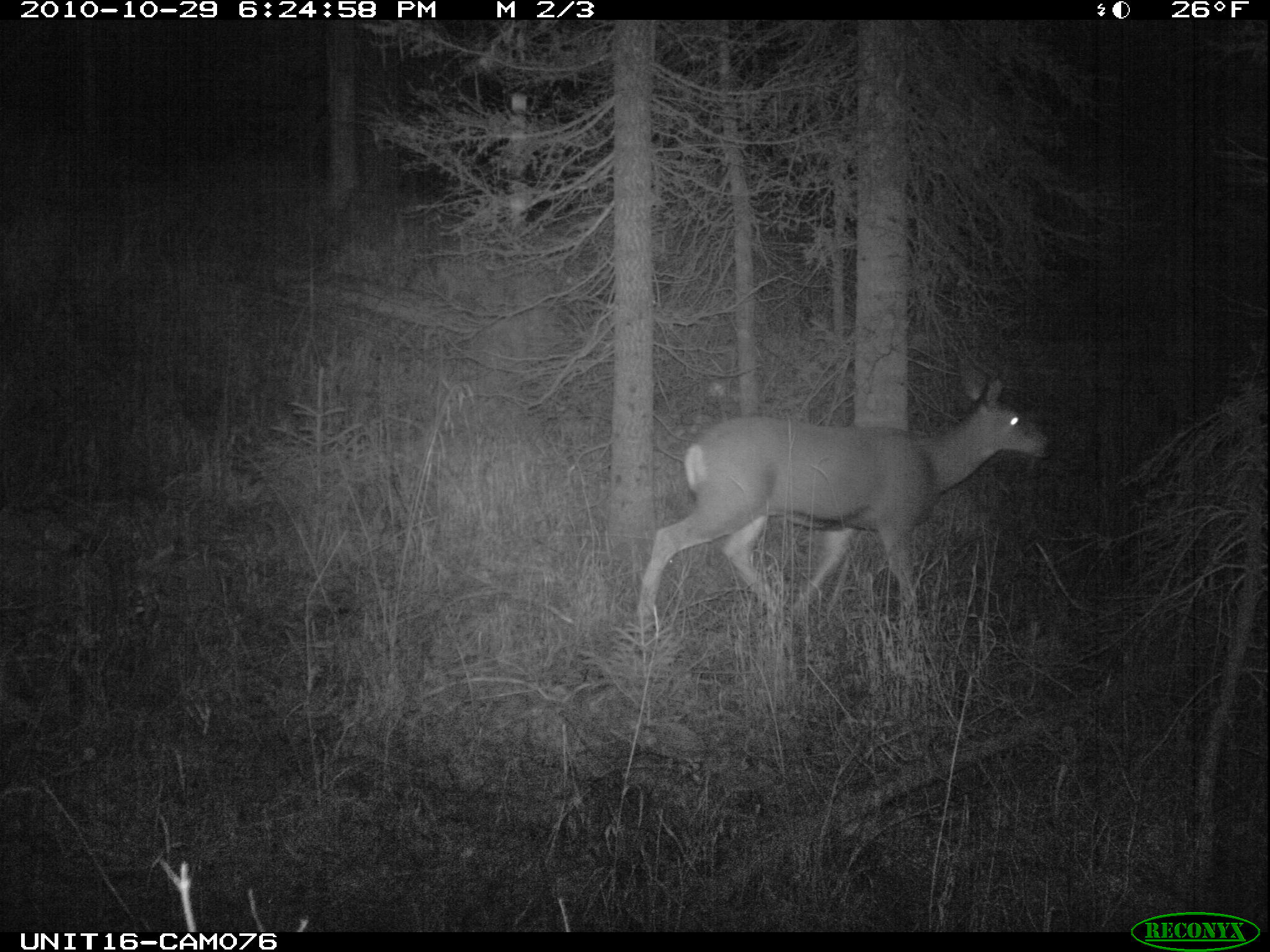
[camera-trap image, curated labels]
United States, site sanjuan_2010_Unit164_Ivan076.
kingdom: Animalia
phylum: Chordata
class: Mammalia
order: Artiodactyla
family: Cervidae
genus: Odocoileus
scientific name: Odocoileus hemionus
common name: mule deer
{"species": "Odocoileus hemionus (mule deer)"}